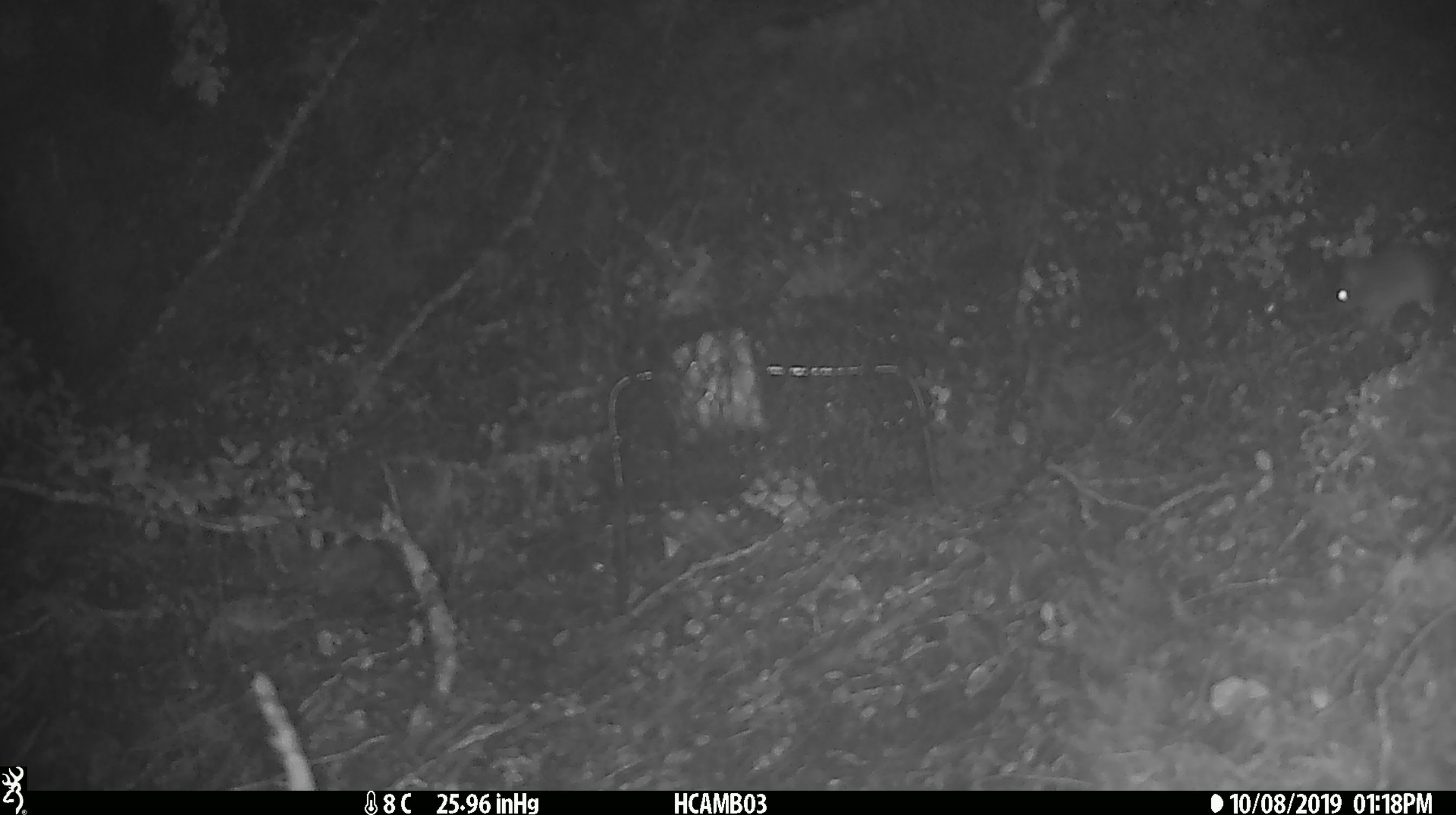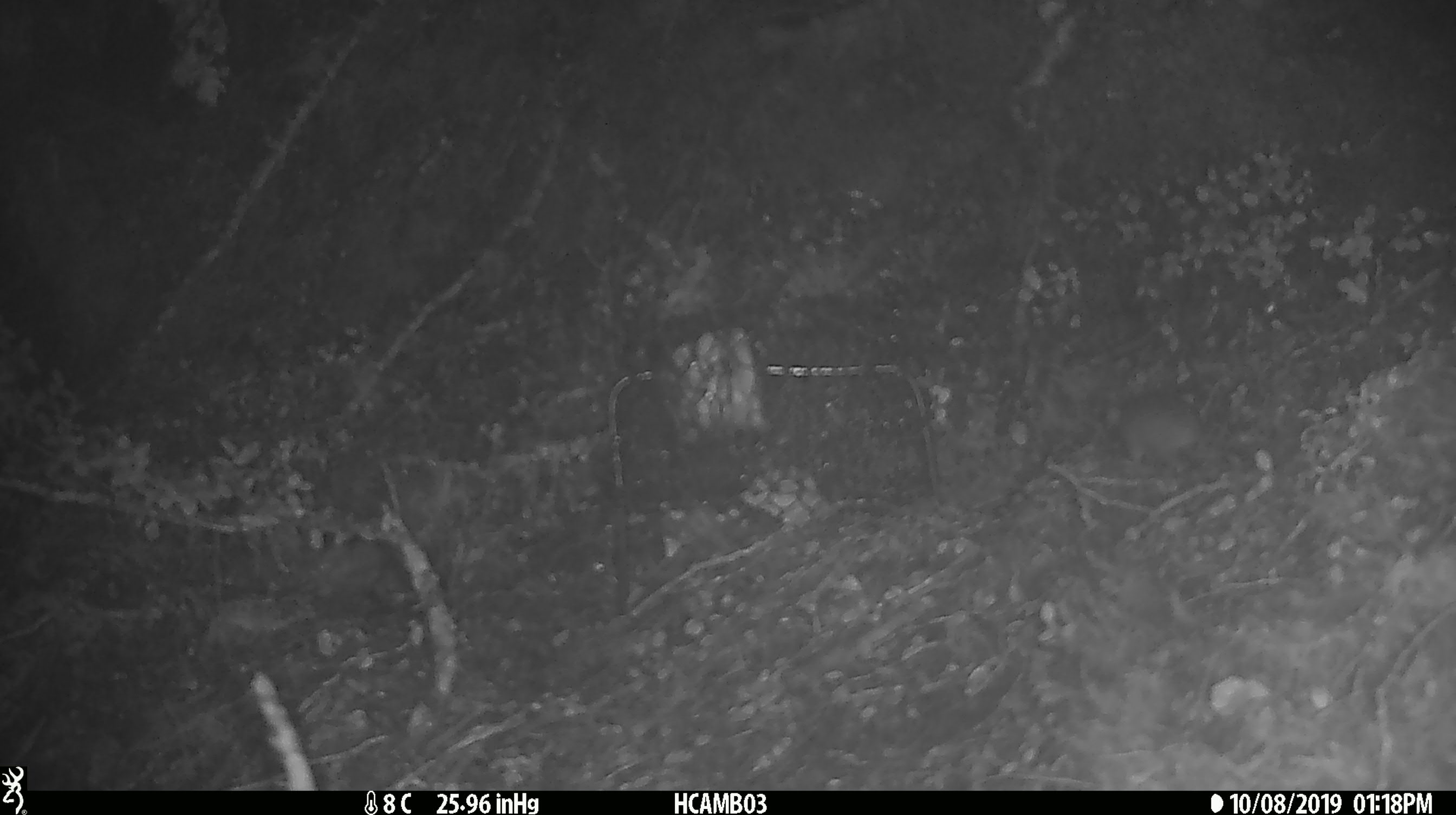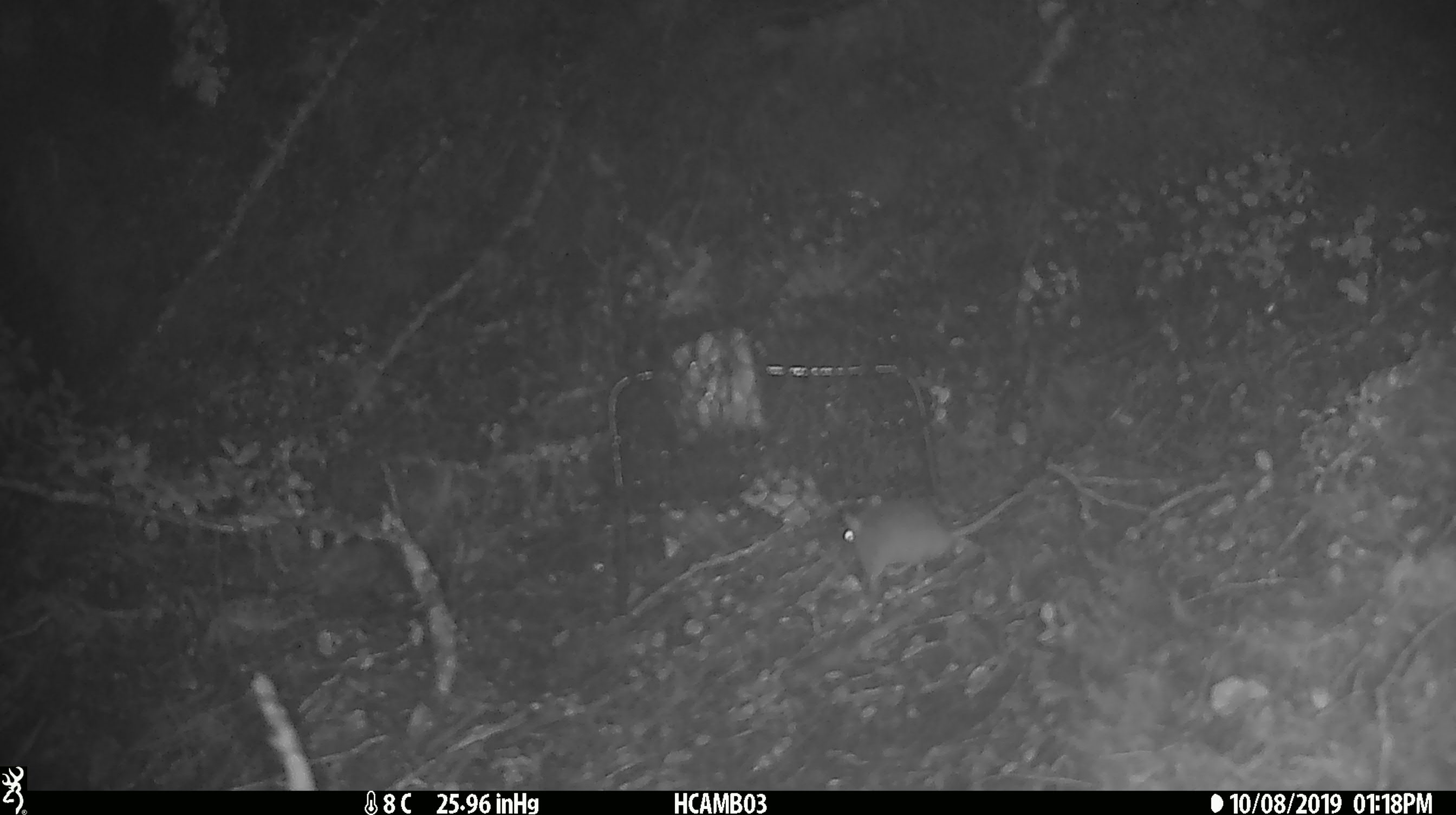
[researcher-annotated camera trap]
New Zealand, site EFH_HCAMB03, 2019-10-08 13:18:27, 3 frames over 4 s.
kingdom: Animalia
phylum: Chordata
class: Mammalia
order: Rodentia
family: Muridae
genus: Mus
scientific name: Mus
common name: mouse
Mouse (Mus).